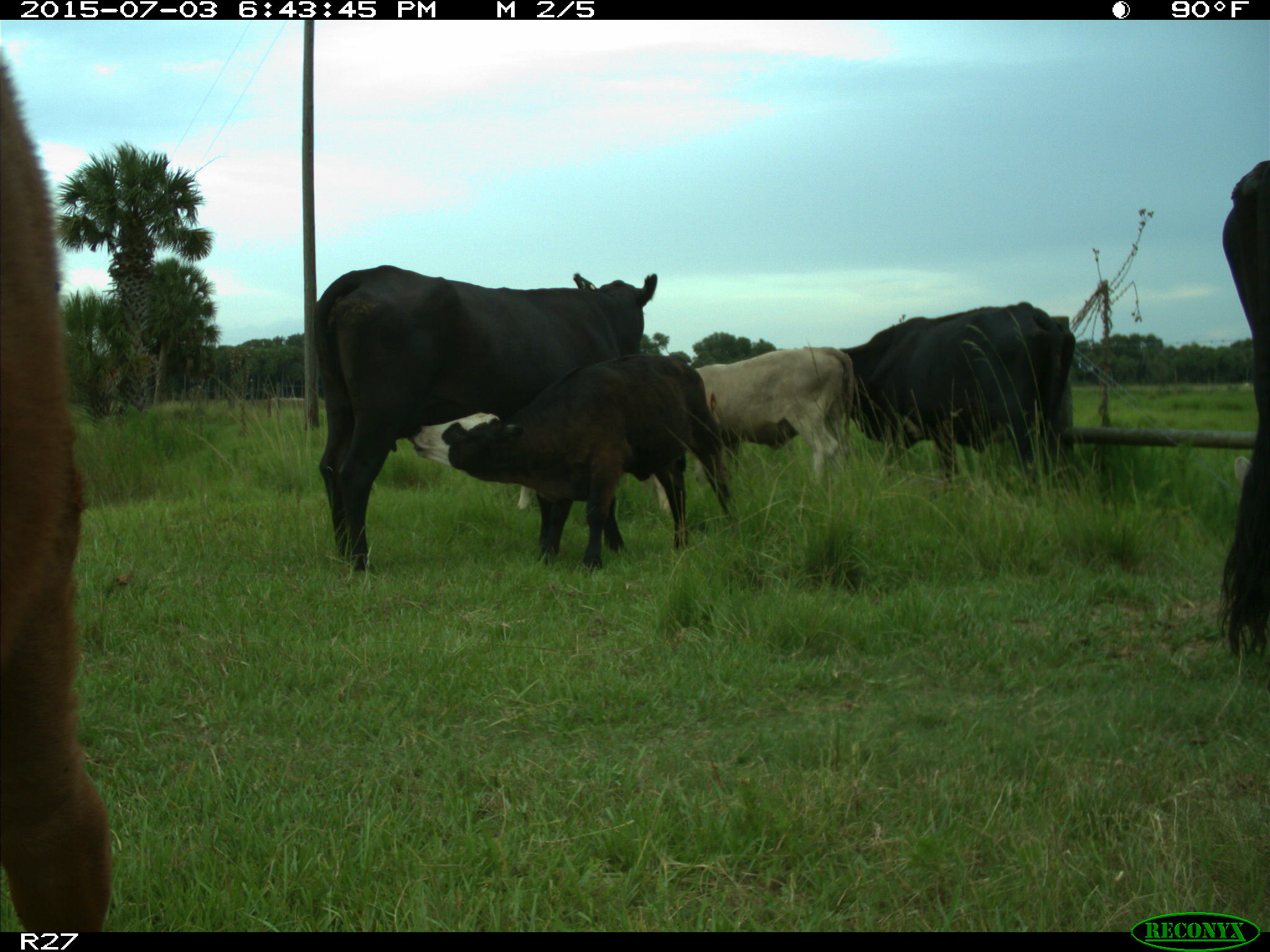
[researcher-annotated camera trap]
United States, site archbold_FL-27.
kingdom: Animalia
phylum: Chordata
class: Mammalia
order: Artiodactyla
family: Bovidae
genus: Bos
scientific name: Bos taurus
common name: domestic cow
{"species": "Bos taurus (domestic cow)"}